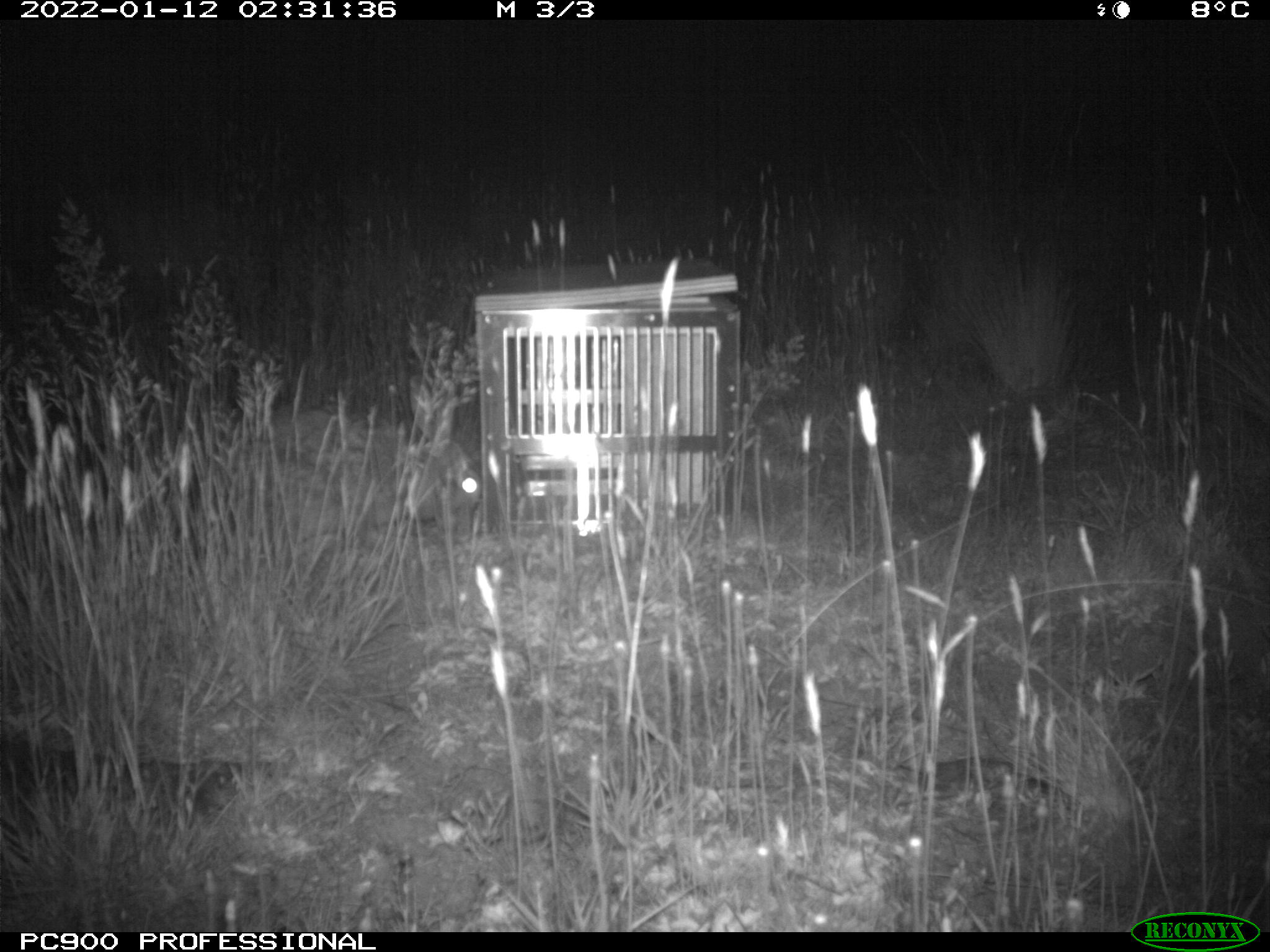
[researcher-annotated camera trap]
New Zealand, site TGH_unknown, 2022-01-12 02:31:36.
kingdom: Animalia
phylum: Chordata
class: Mammalia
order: Lagomorpha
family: Leporidae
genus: Oryctolagus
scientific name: Oryctolagus cuniculus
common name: european rabbit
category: rabbit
Rabbit (european rabbit) (Oryctolagus cuniculus).